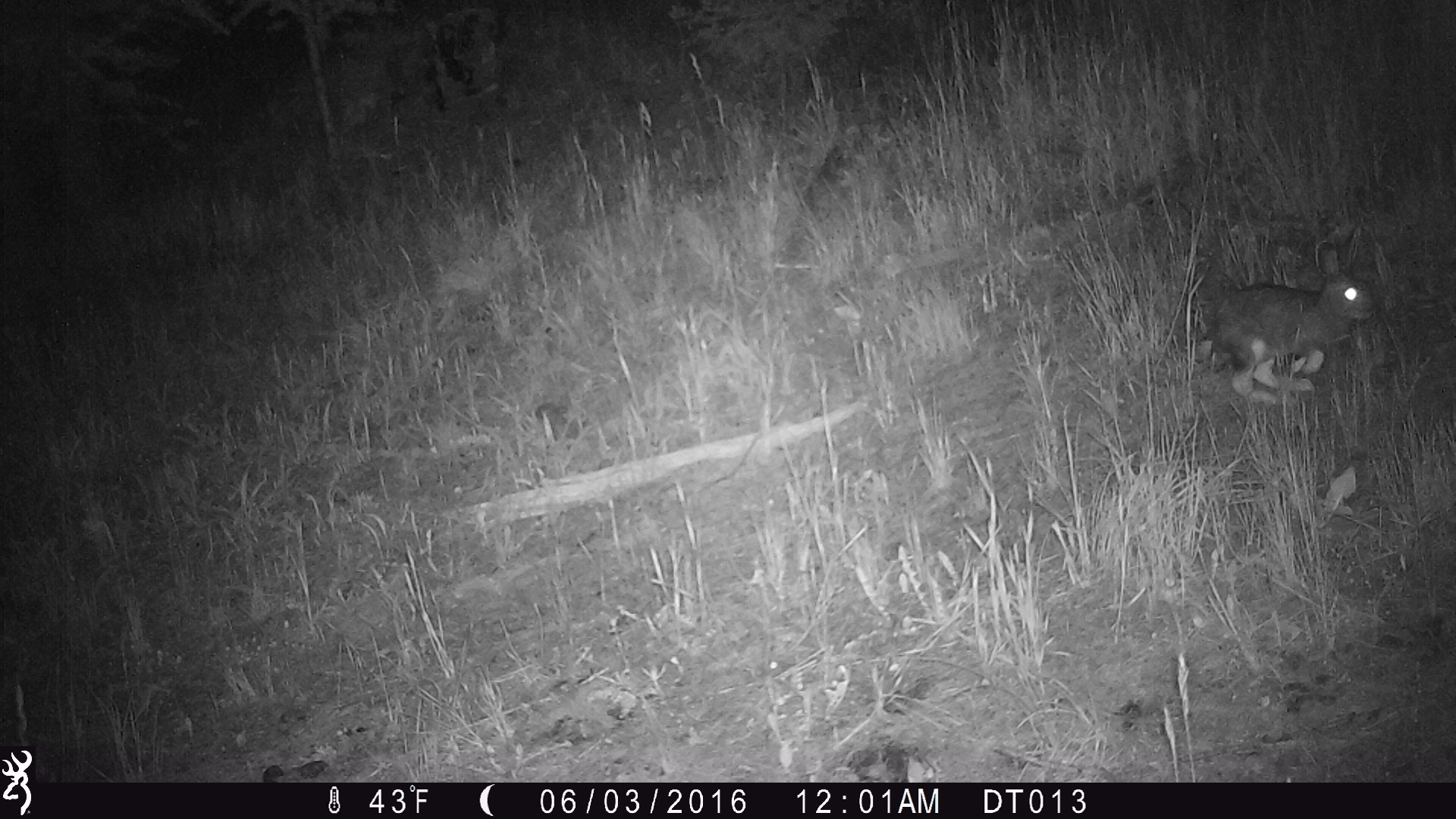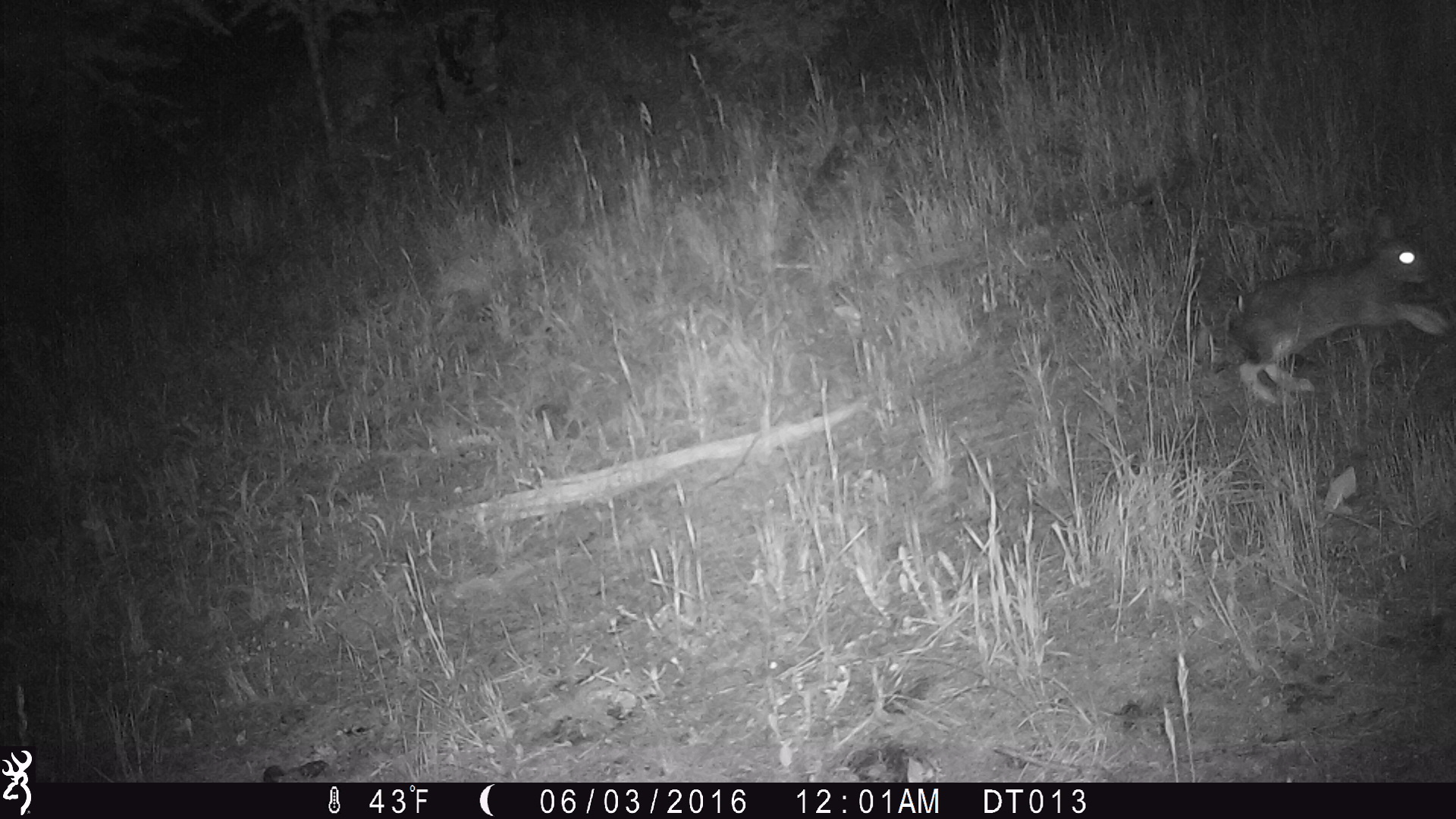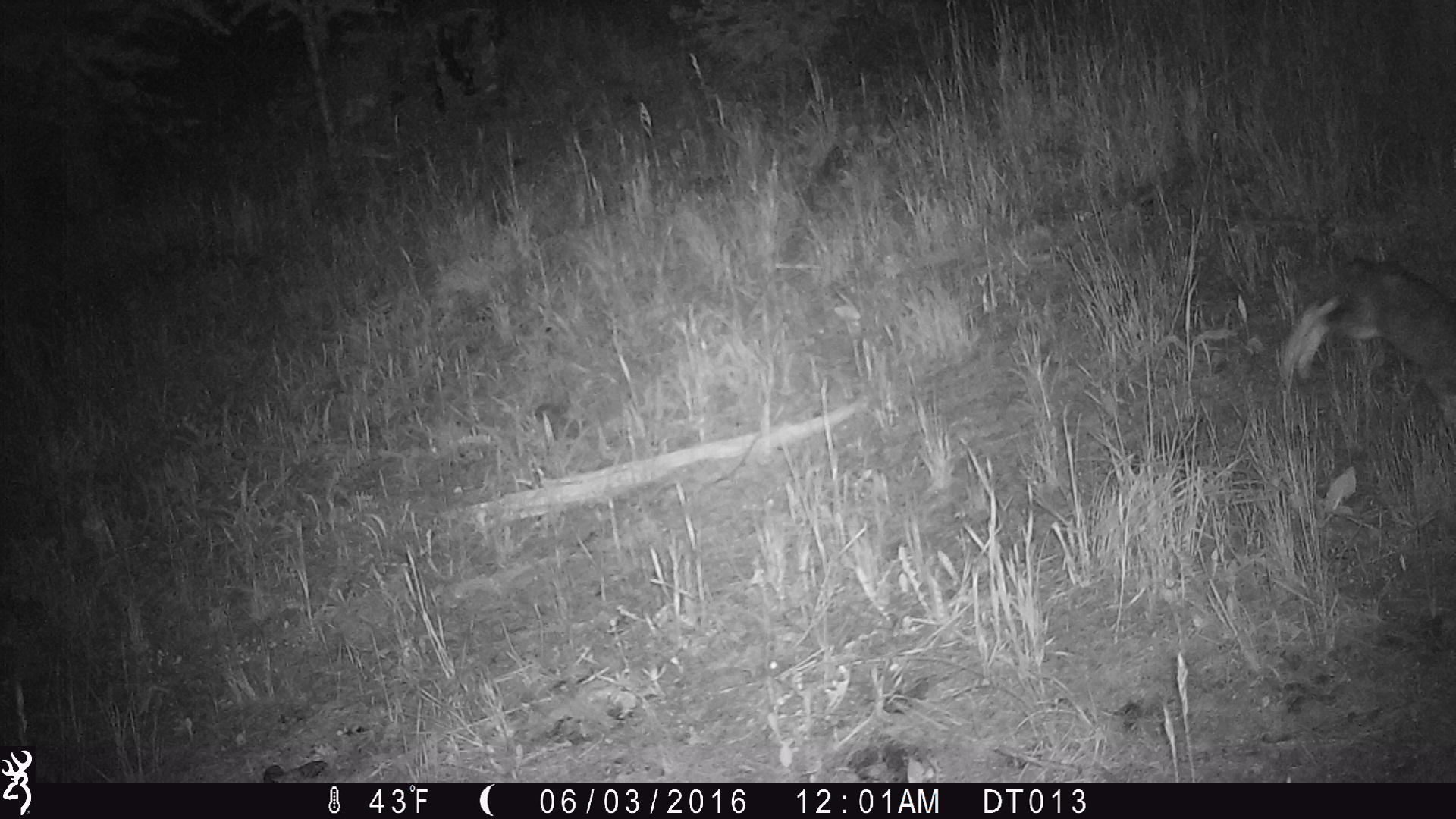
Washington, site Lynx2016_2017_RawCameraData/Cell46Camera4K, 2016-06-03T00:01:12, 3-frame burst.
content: unidentified animal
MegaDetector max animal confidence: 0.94